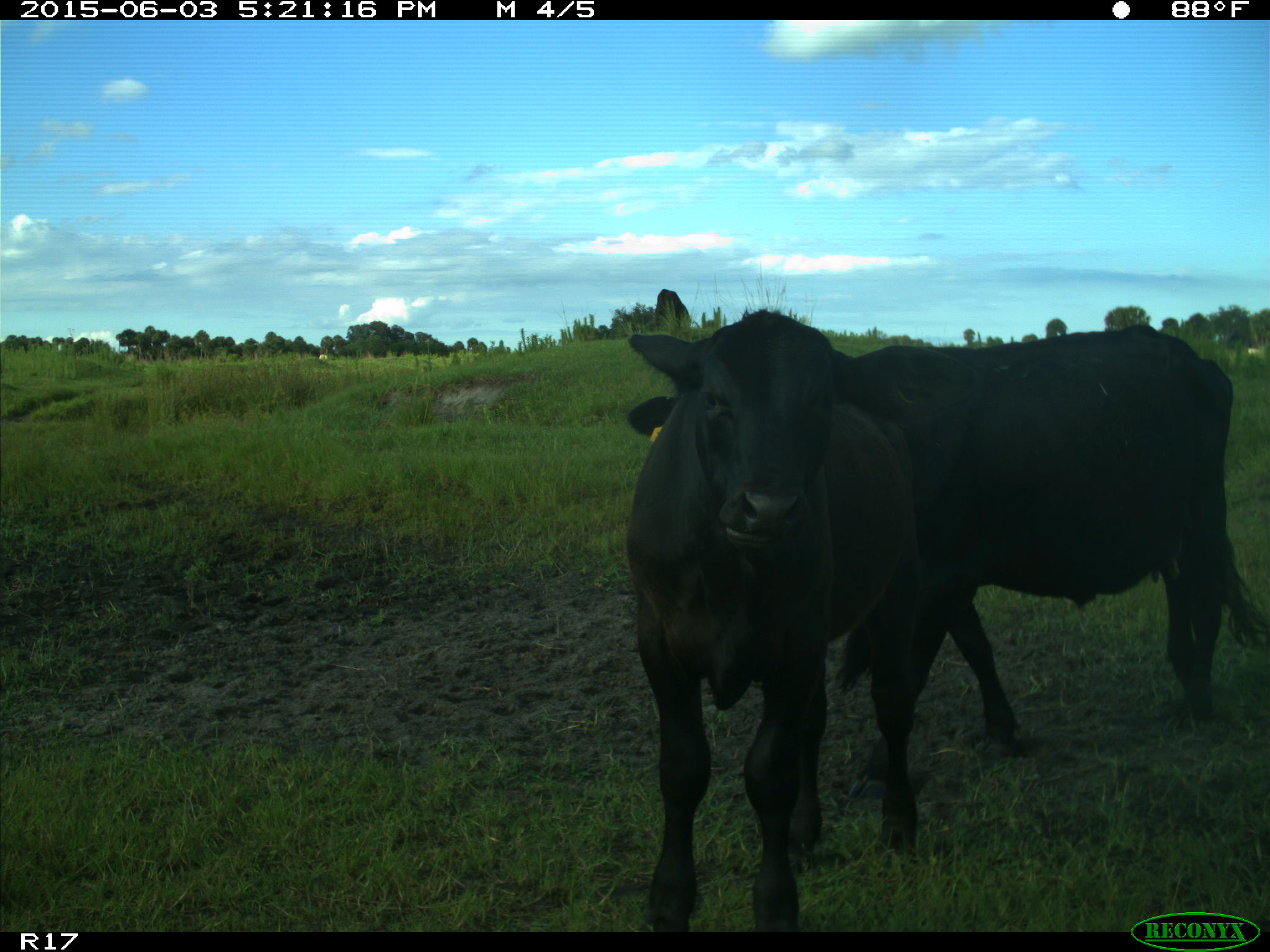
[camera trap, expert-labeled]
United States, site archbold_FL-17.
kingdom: Animalia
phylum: Chordata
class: Mammalia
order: Artiodactyla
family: Bovidae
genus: Bos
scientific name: Bos taurus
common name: domestic cow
Bos taurus (domestic cow).